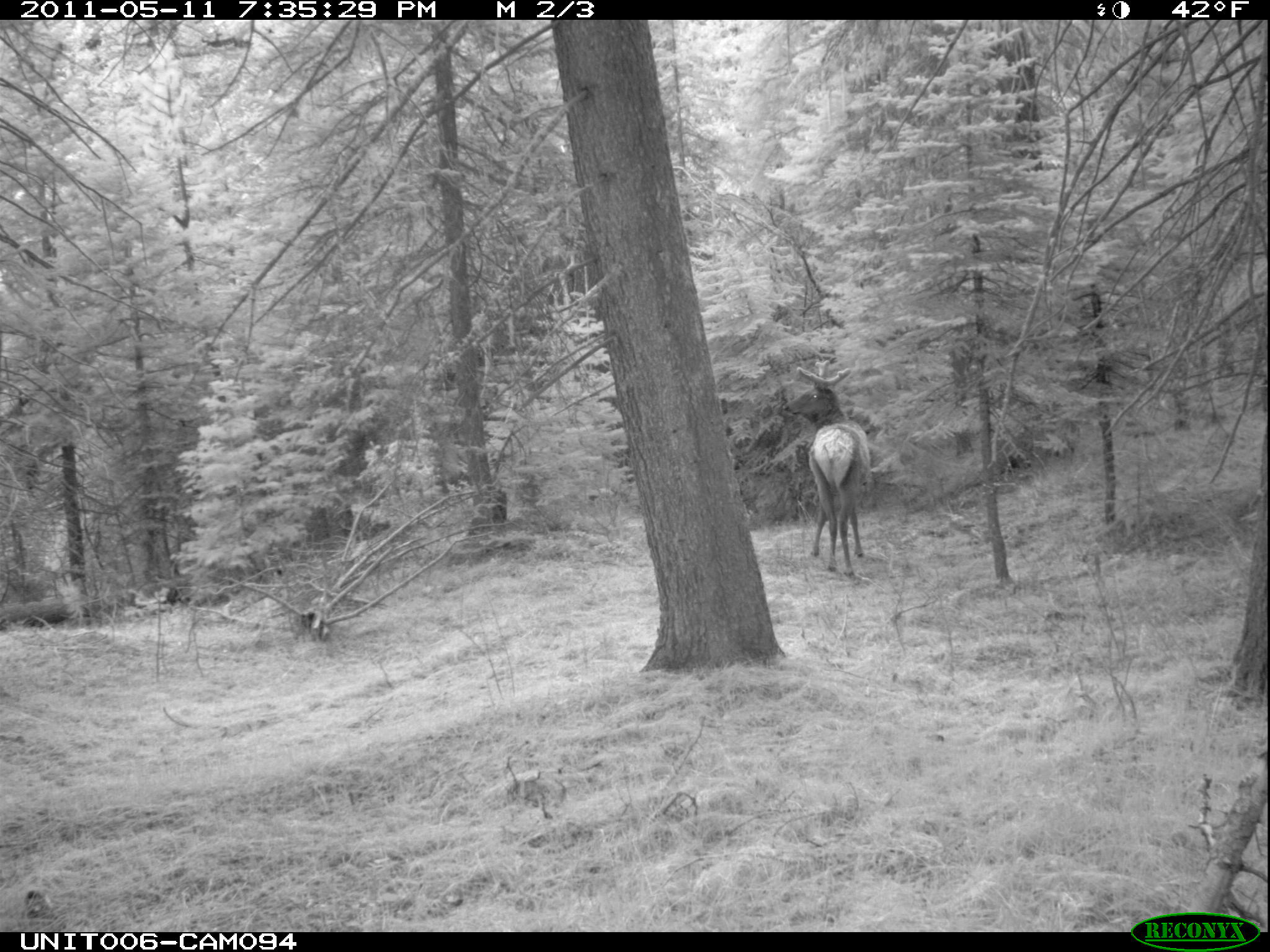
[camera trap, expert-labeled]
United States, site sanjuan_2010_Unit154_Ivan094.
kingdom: Animalia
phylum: Chordata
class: Mammalia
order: Artiodactyla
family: Cervidae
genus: Cervus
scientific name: Cervus elaphus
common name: red deer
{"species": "Cervus elaphus (red deer)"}